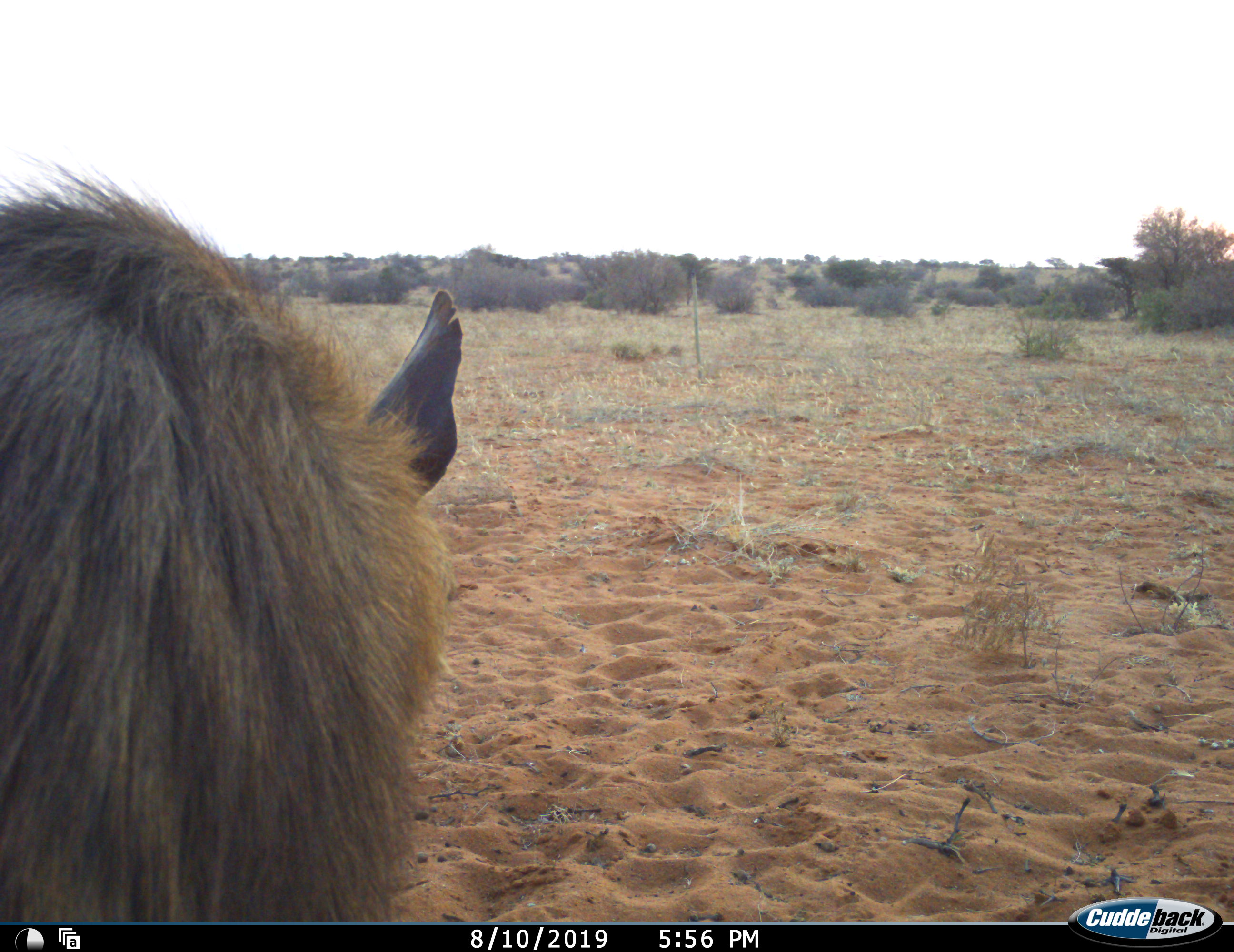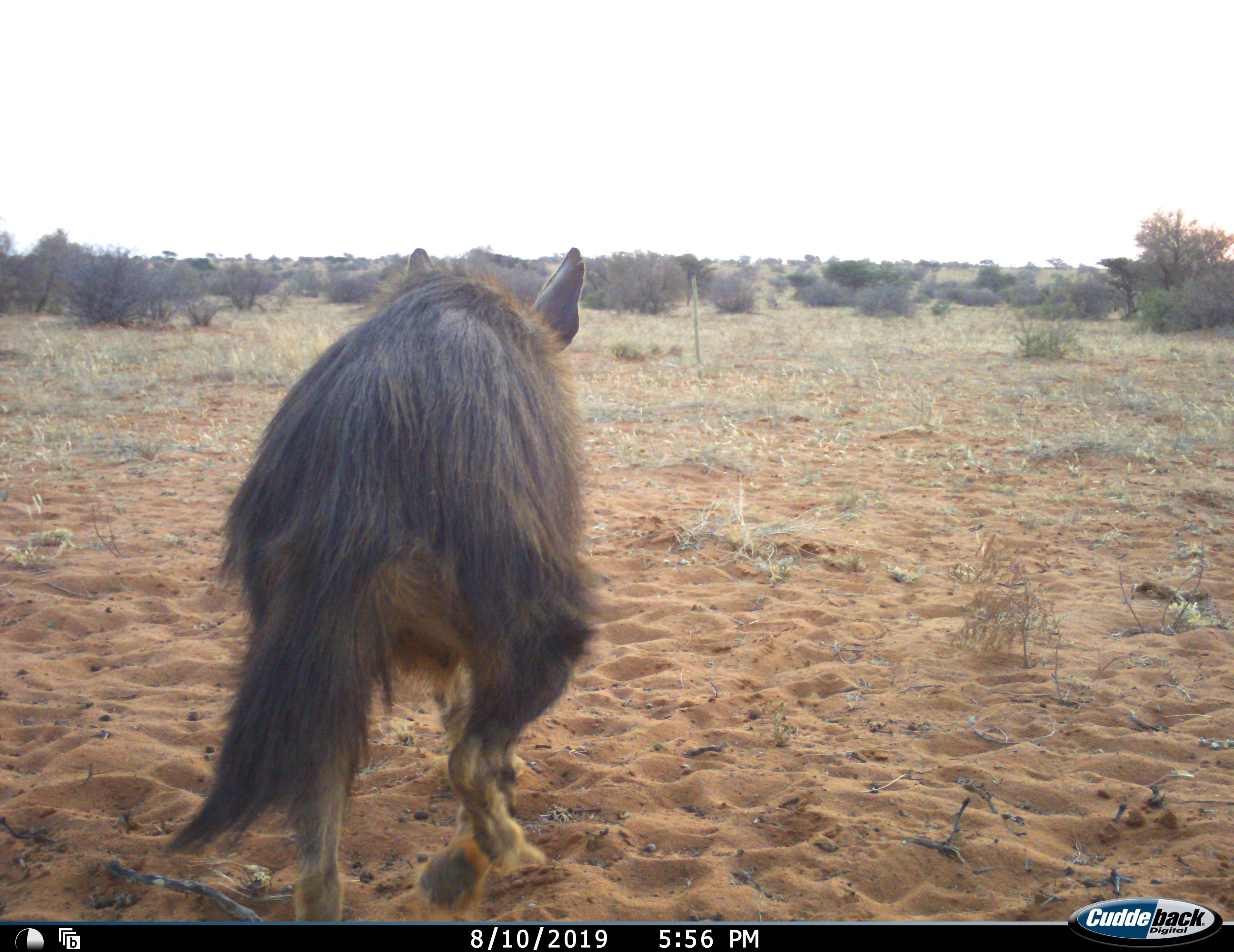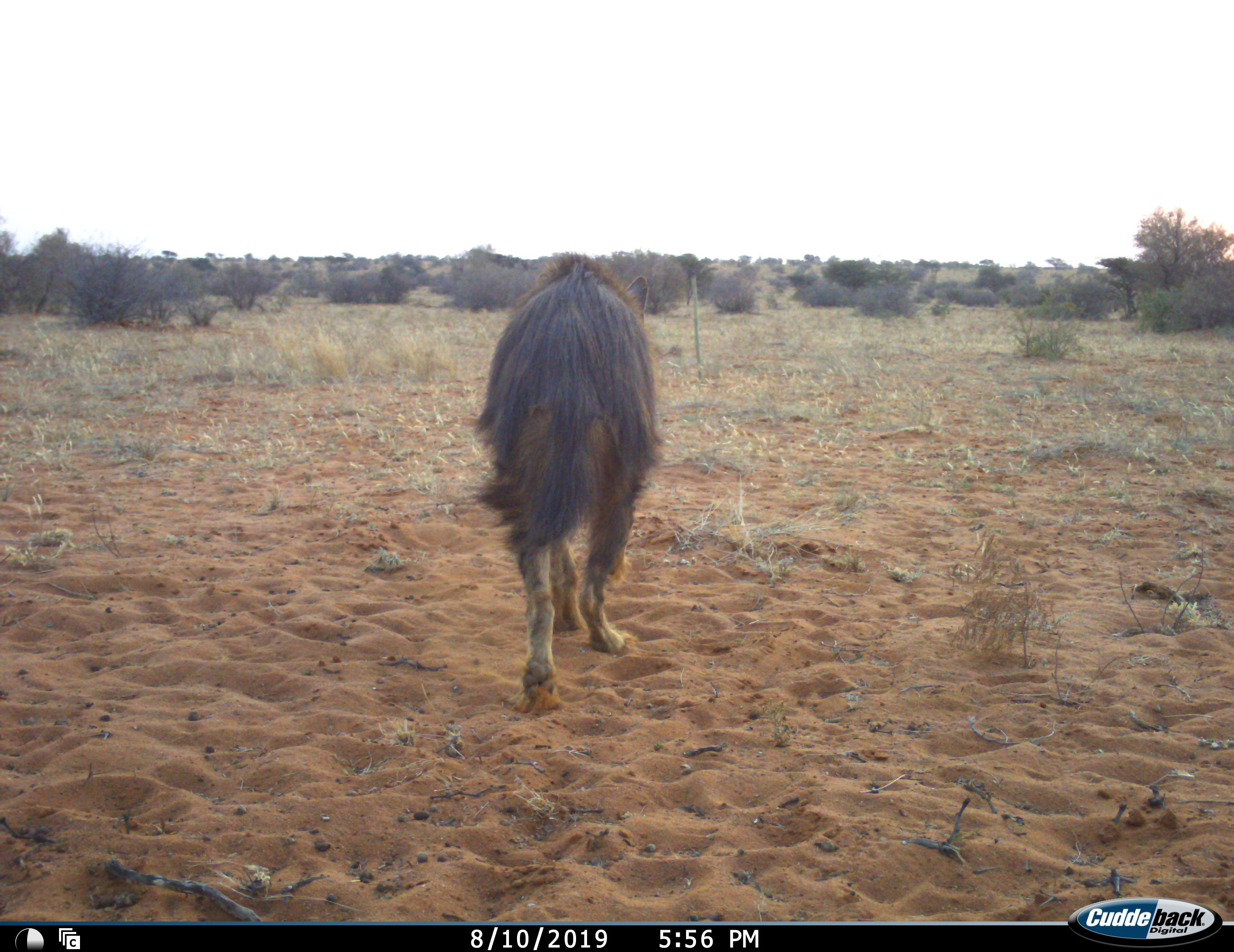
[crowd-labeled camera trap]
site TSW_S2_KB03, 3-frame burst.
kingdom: Animalia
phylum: Chordata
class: Mammalia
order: Carnivora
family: Hyaenidae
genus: Parahyaena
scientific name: Parahyaena brunnea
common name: brown hyena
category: hyenabrown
Hyenabrown (brown hyena) (Parahyaena brunnea), count 1. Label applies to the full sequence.